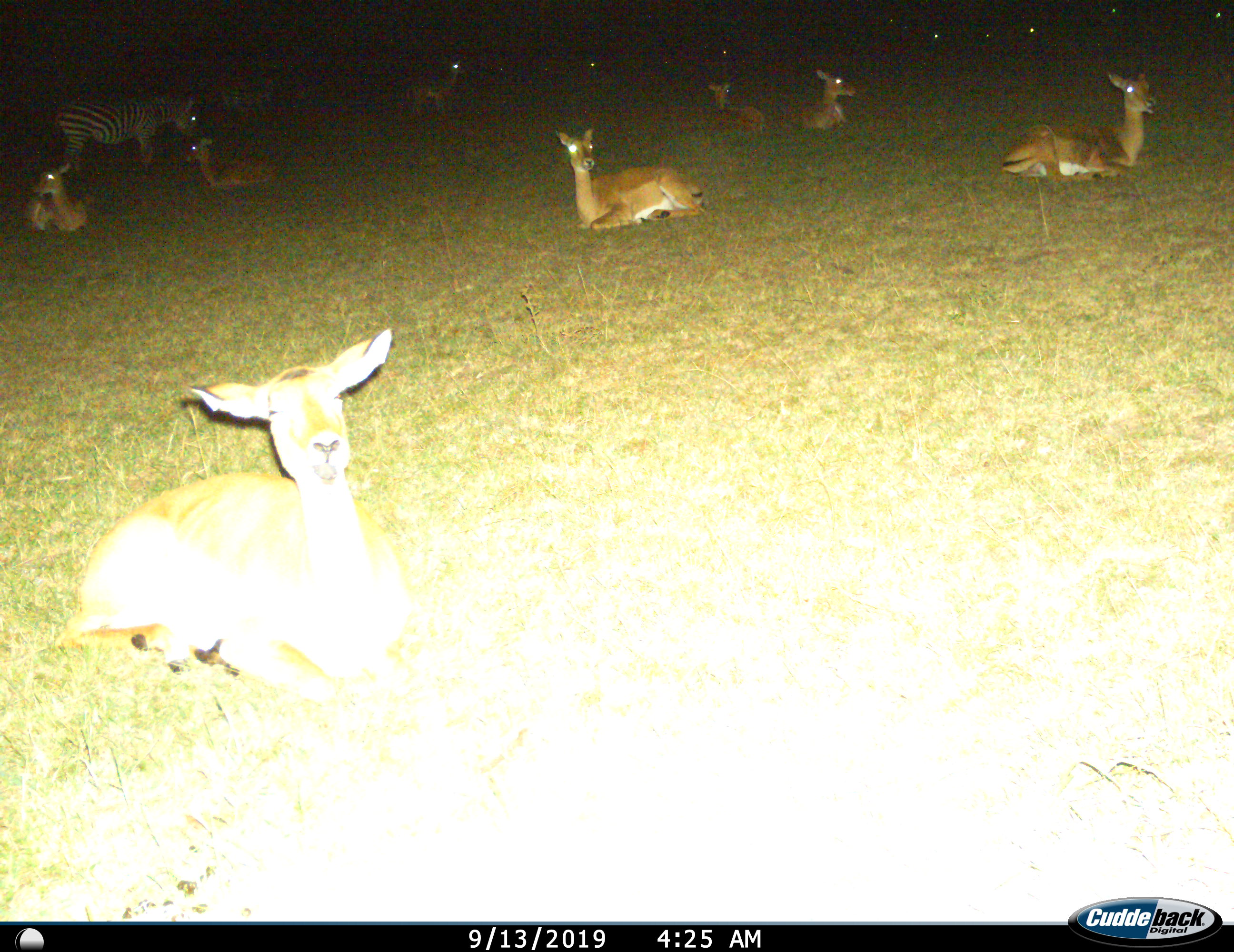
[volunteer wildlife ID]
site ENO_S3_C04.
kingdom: Animalia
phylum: Chordata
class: Mammalia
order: Artiodactyla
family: Bovidae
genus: Aepyceros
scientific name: Aepyceros melampus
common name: impala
Impala (Aepyceros melampus), count 8. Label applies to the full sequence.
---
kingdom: Animalia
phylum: Chordata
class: Mammalia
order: Perissodactyla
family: Equidae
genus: Equus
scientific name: Equus quagga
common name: plains zebra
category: zebraplains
Zebraplains (plains zebra) (Equus quagga), count 2. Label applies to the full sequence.